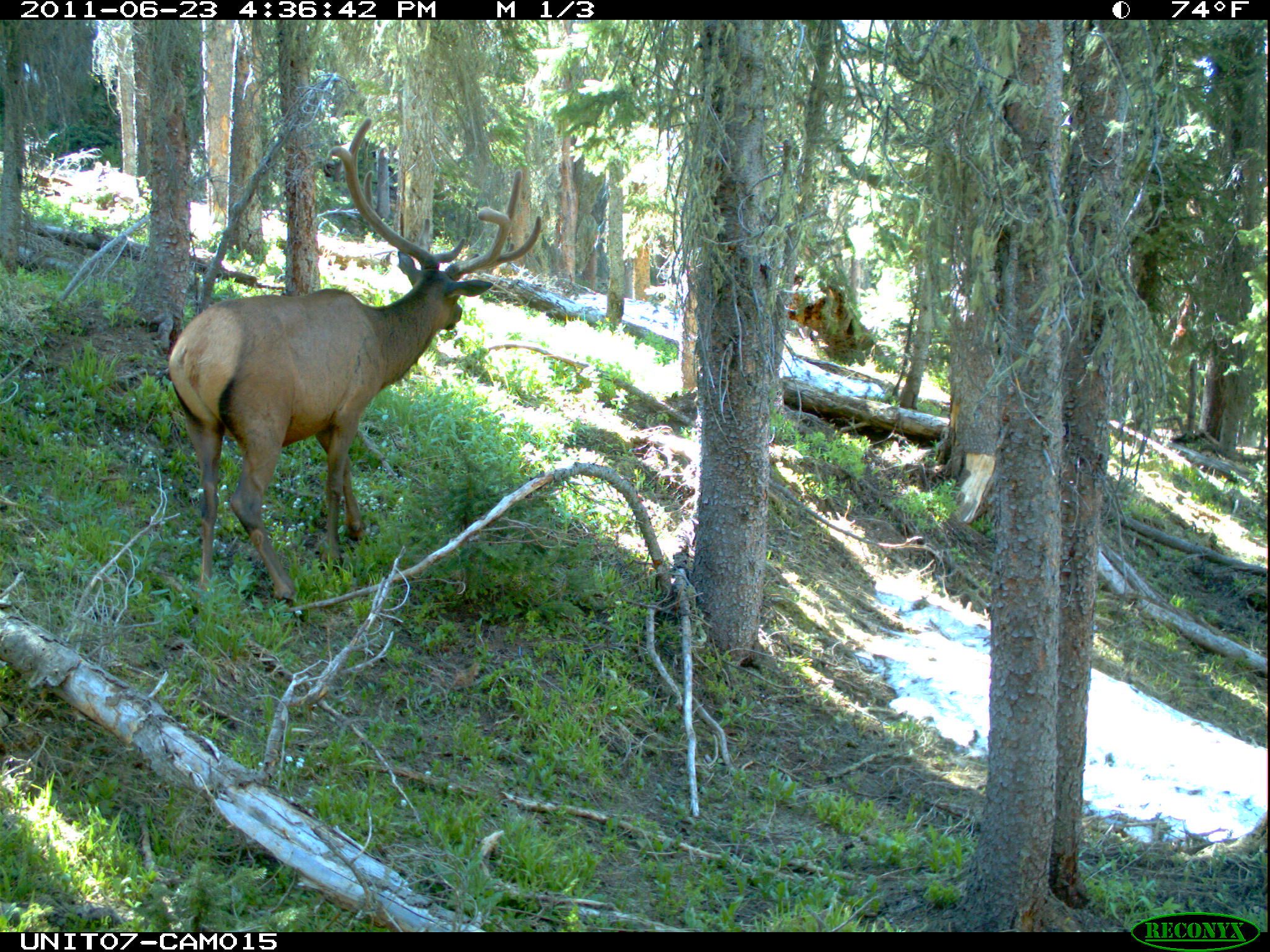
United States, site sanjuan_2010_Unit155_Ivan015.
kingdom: Animalia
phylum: Chordata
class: Mammalia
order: Artiodactyla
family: Cervidae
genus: Cervus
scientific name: Cervus elaphus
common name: red deer